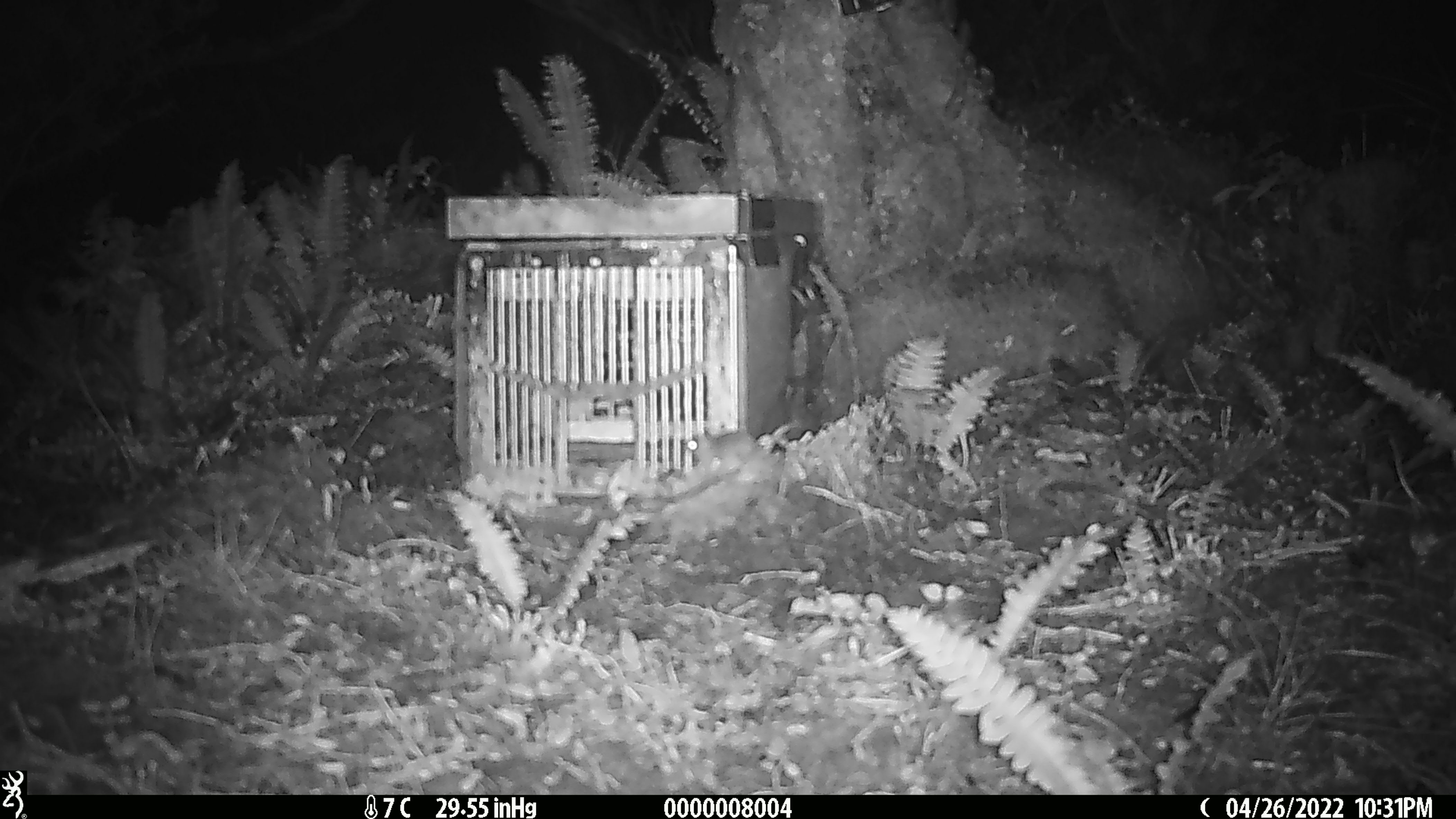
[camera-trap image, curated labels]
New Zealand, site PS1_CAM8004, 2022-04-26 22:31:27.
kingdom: Animalia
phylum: Chordata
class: Mammalia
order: Rodentia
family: Muridae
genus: Mus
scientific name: Mus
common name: mouse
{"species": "mouse (Mus)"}